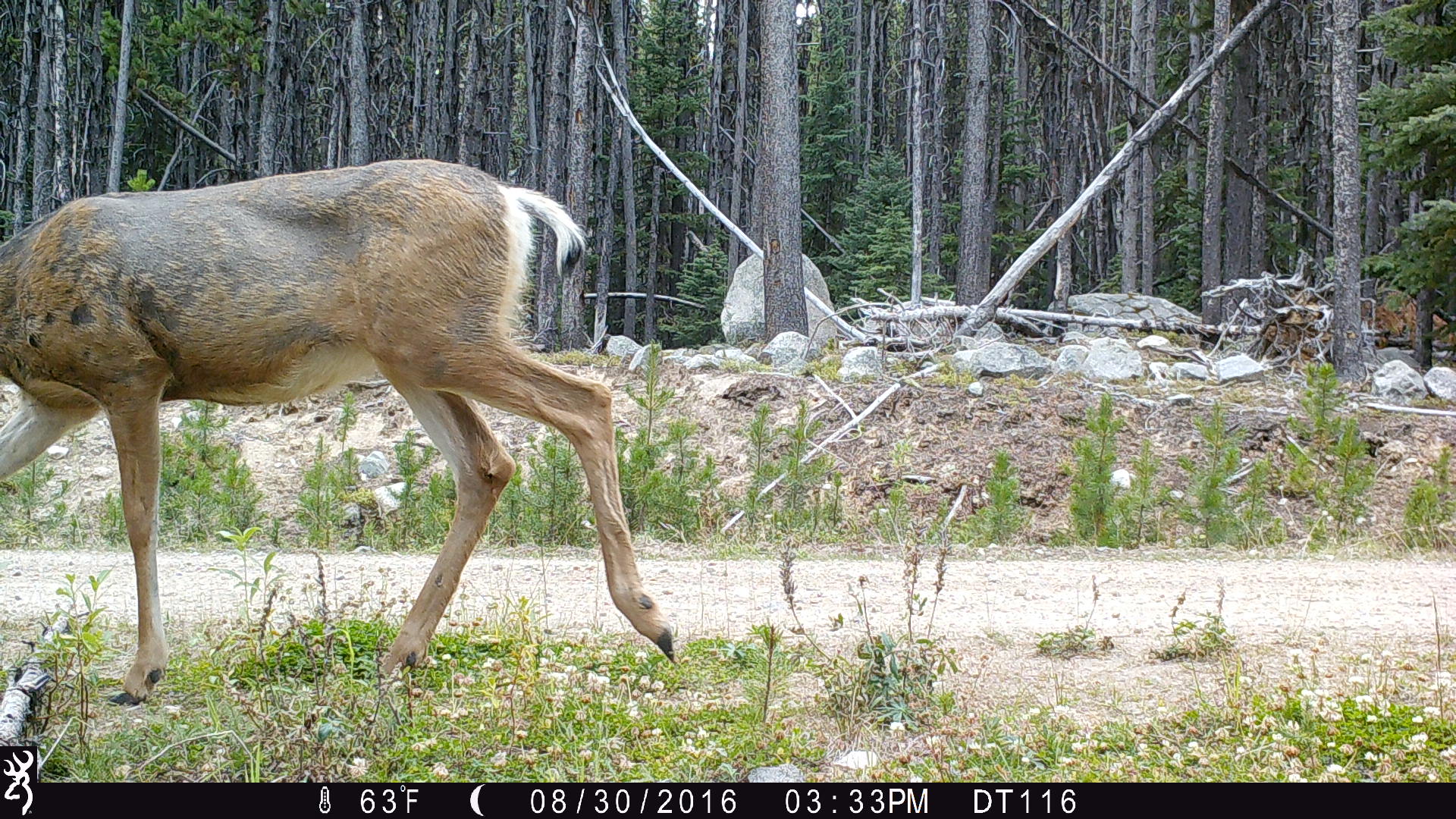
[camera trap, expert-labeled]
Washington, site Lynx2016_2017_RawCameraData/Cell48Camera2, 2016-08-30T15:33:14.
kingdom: Animalia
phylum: Chordata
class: Mammalia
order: Artiodactyla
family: Cervidae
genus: Odocoileus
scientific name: Odocoileus hemionus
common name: mule deer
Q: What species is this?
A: Odocoileus hemionus (mule deer).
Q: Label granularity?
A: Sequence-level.